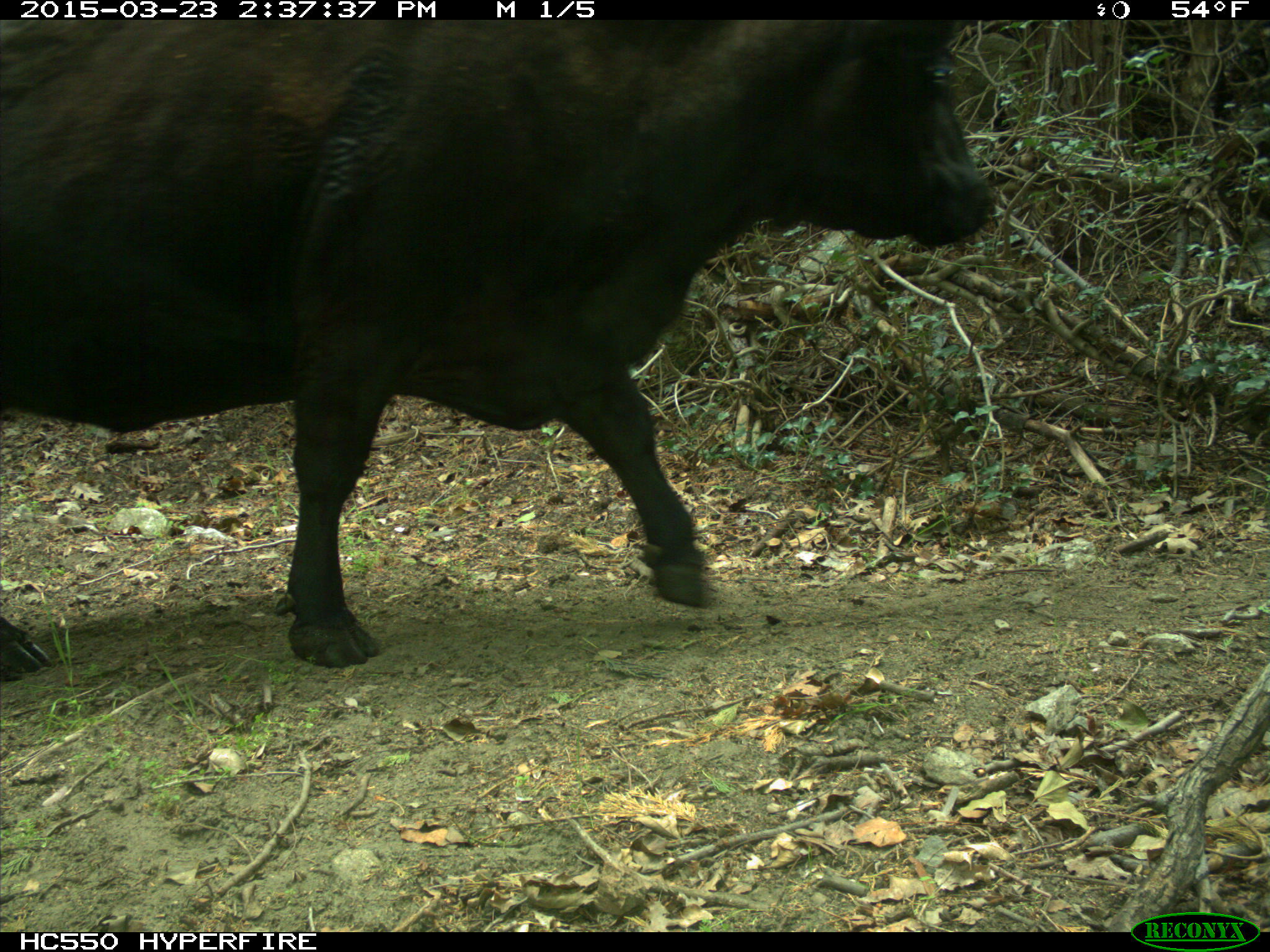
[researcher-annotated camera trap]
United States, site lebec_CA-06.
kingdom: Animalia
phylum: Chordata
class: Mammalia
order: Artiodactyla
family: Bovidae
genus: Bos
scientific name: Bos taurus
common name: domestic cow